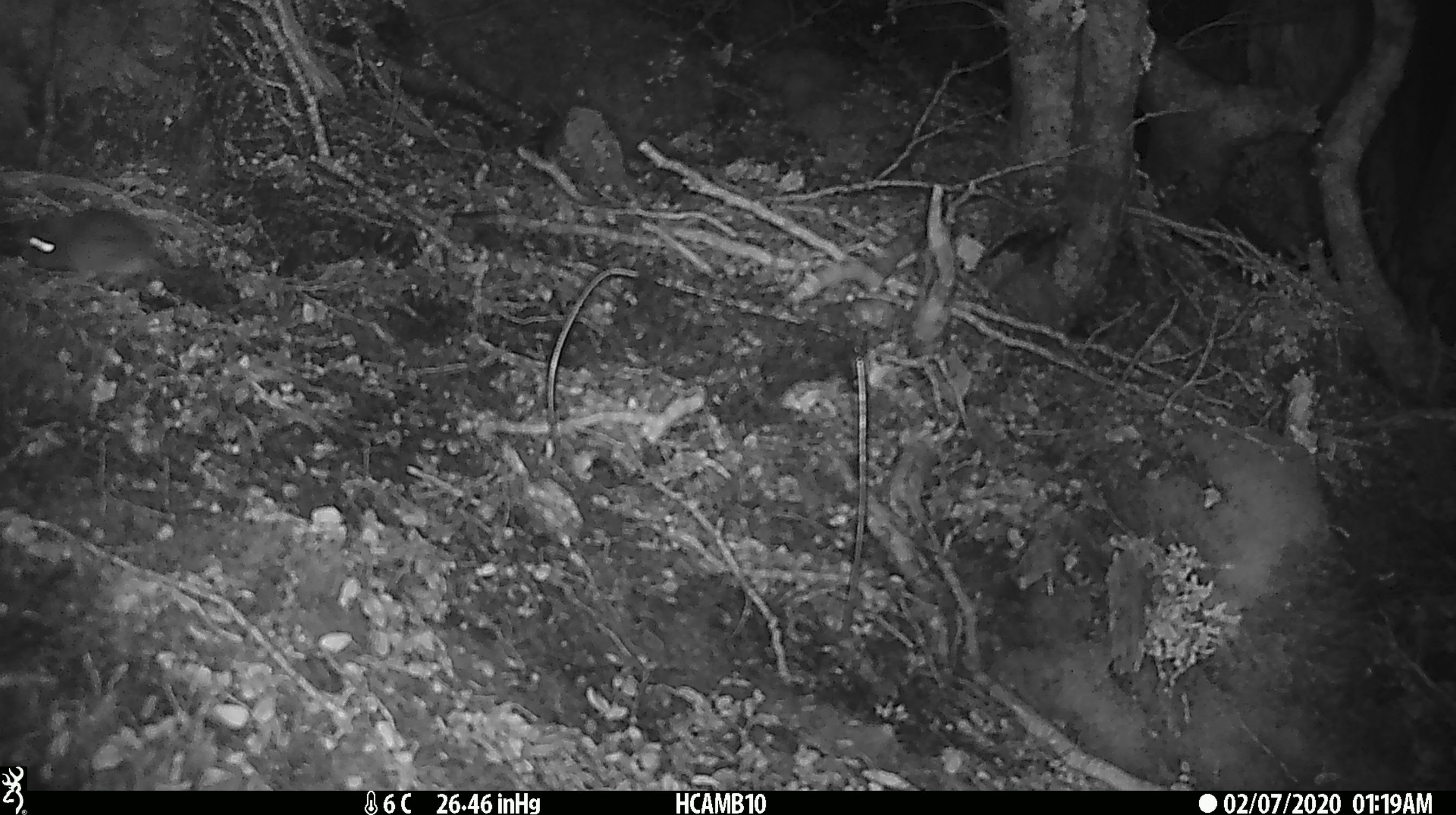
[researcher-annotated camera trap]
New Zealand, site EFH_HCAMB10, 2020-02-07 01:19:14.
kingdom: Animalia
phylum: Chordata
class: Mammalia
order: Rodentia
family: Muridae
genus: Mus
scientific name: Mus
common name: mouse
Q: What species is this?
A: Mouse (Mus).